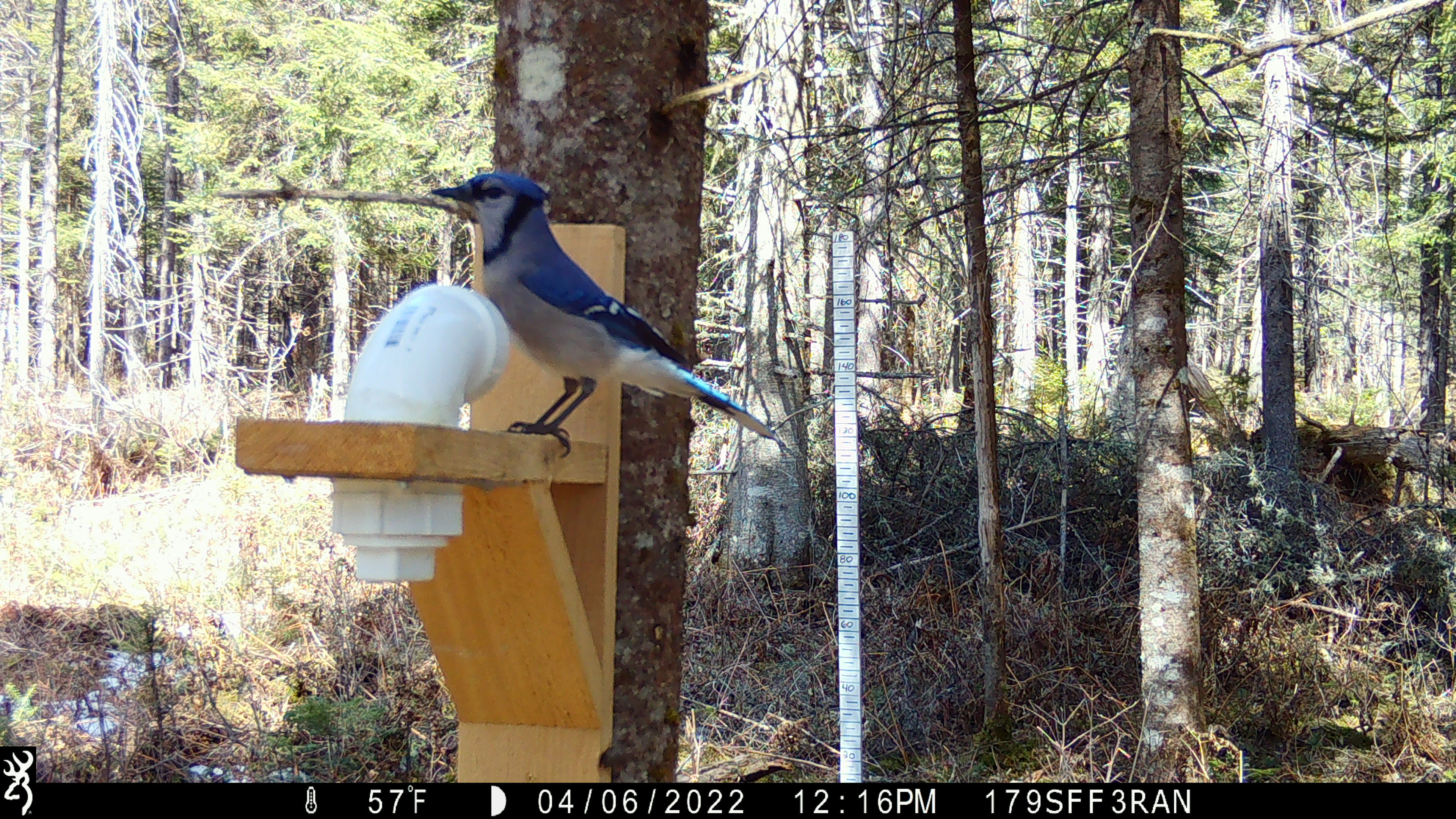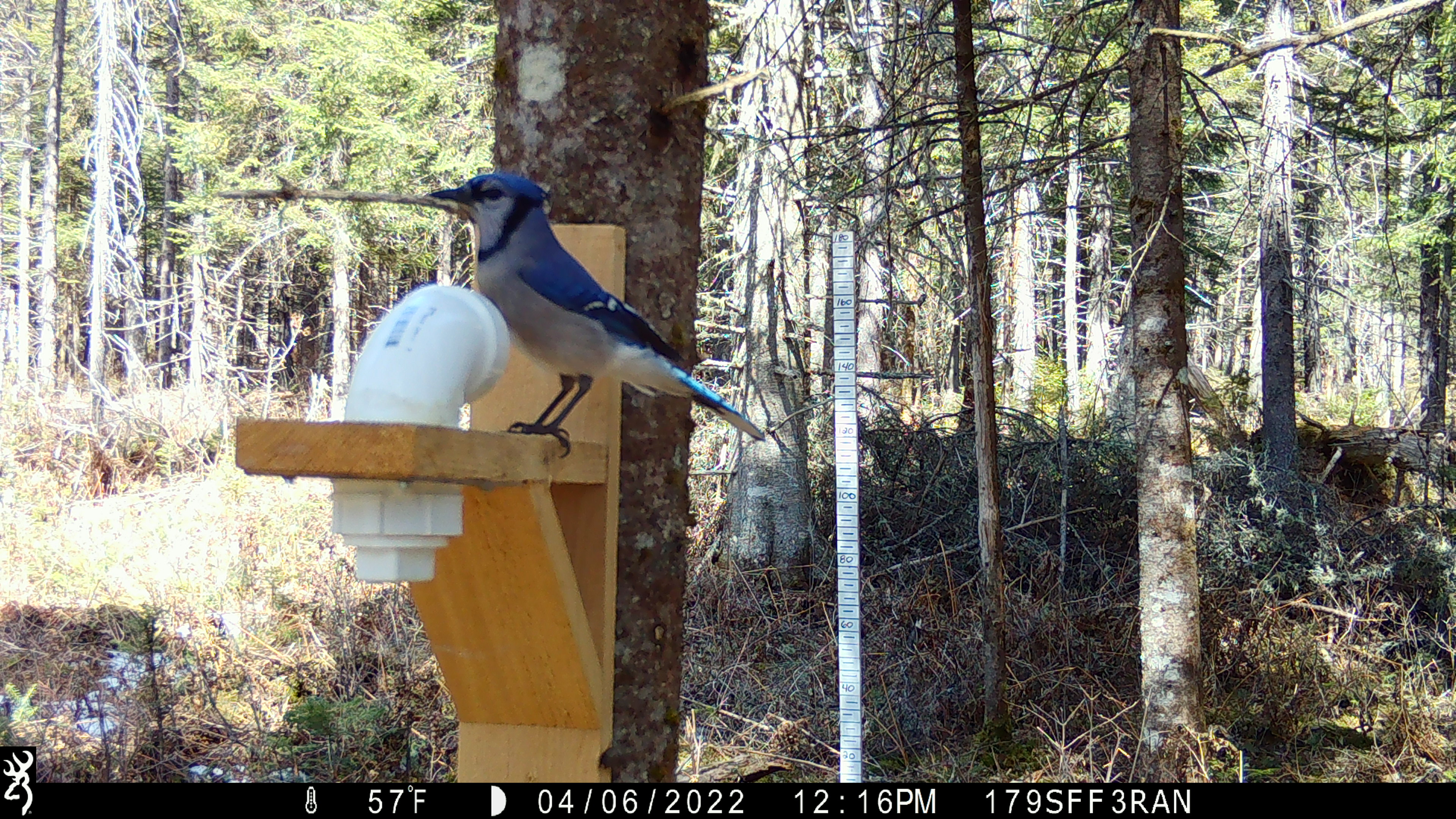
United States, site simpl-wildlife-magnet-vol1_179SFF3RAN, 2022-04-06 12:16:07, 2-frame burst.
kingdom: Animalia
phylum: Chordata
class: Aves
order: Passeriformes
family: Corvidae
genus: Cyanocitta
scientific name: Cyanocitta cristata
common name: blue jay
Blue jay (Cyanocitta cristata).